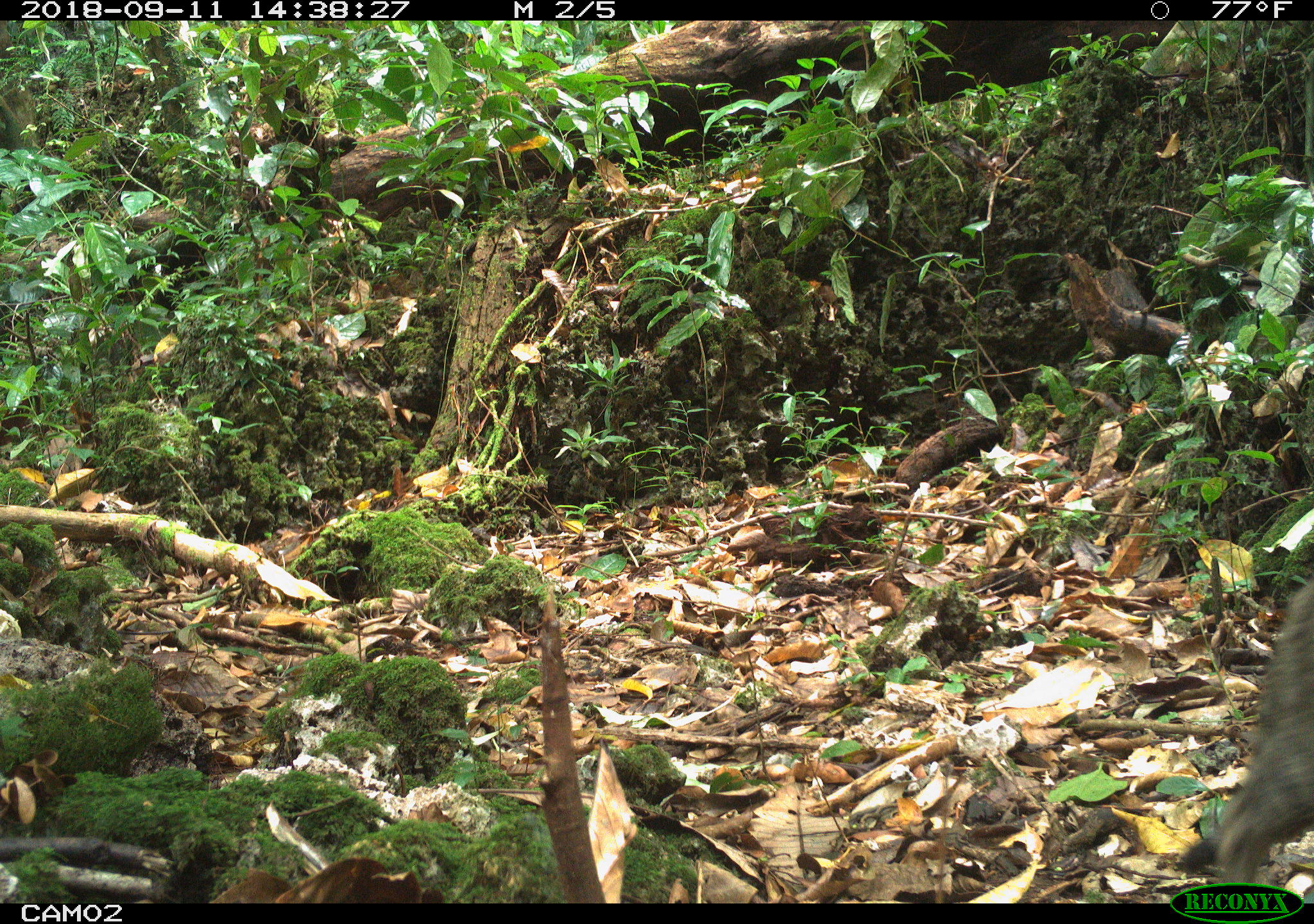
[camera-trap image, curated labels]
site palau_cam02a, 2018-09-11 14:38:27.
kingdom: Animalia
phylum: Chordata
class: Mammalia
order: Carnivora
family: Felidae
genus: Felis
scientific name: Felis catus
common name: cat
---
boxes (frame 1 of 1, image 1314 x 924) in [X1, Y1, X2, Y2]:
cat: [1215, 574, 1313, 887]